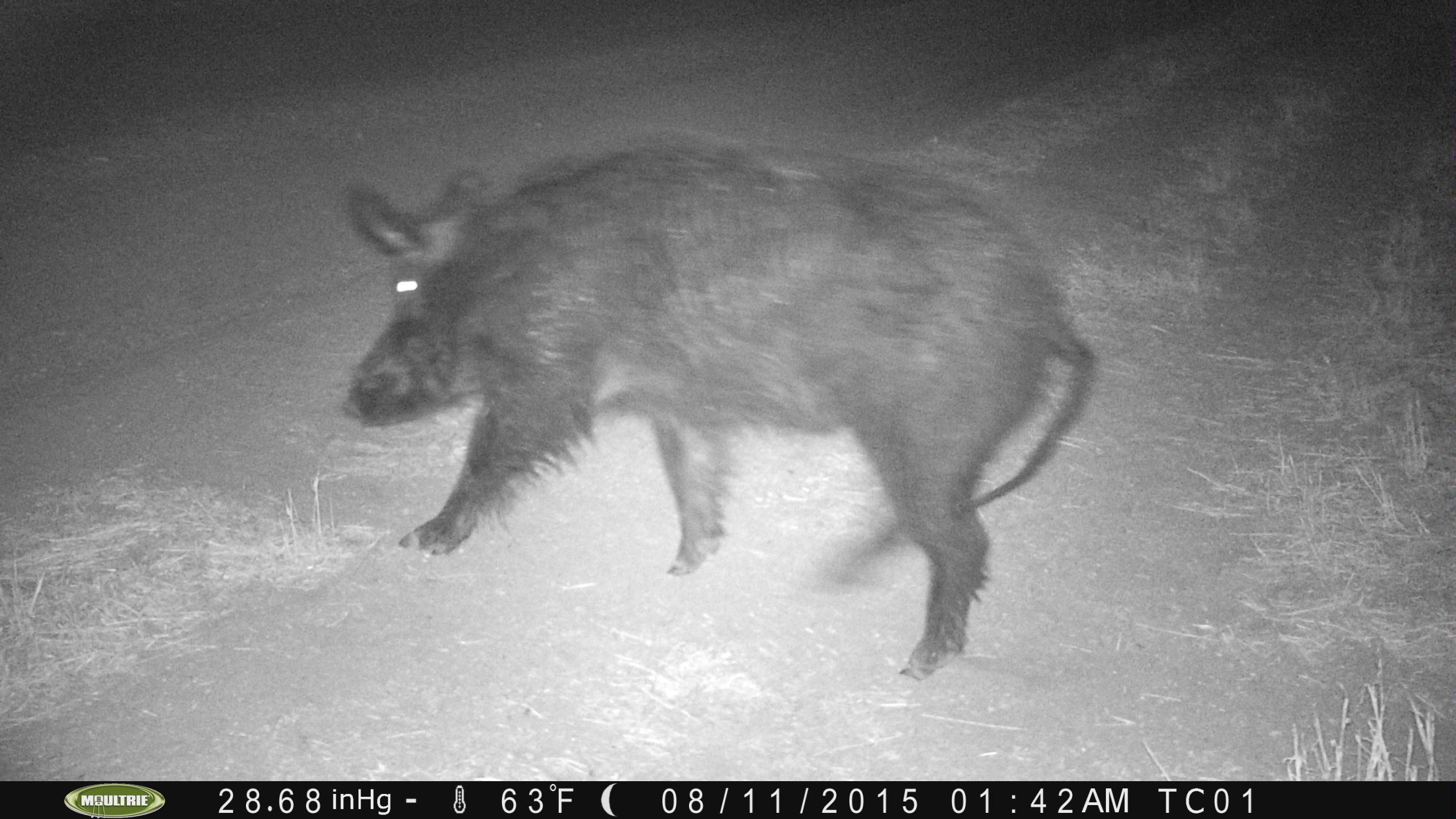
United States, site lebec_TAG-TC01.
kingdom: Animalia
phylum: Chordata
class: Mammalia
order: Artiodactyla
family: Suidae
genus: Sus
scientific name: Sus scrofa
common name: wild boar